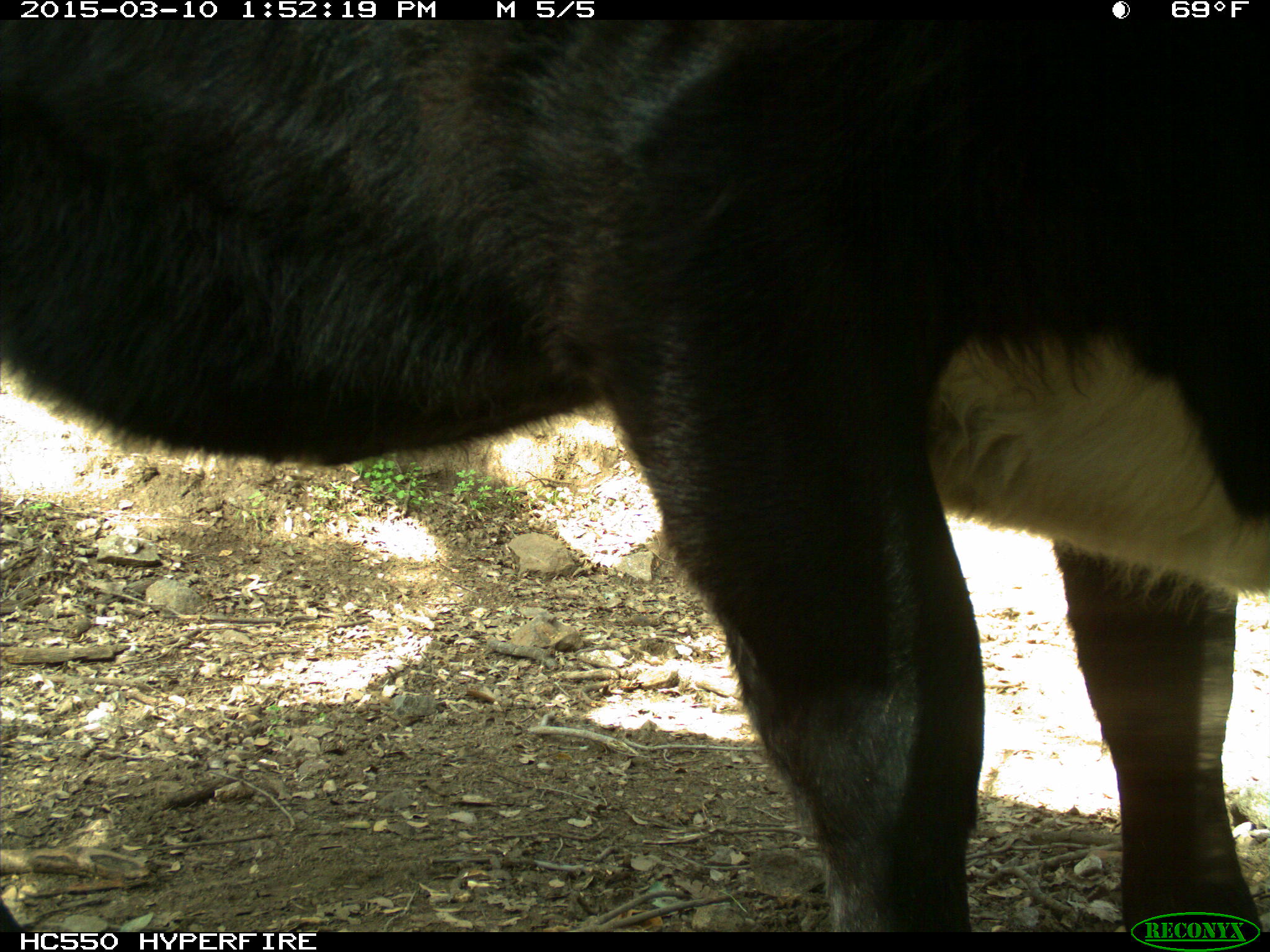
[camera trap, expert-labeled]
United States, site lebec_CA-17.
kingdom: Animalia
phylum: Chordata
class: Mammalia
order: Artiodactyla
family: Bovidae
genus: Bos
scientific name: Bos taurus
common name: domestic cow